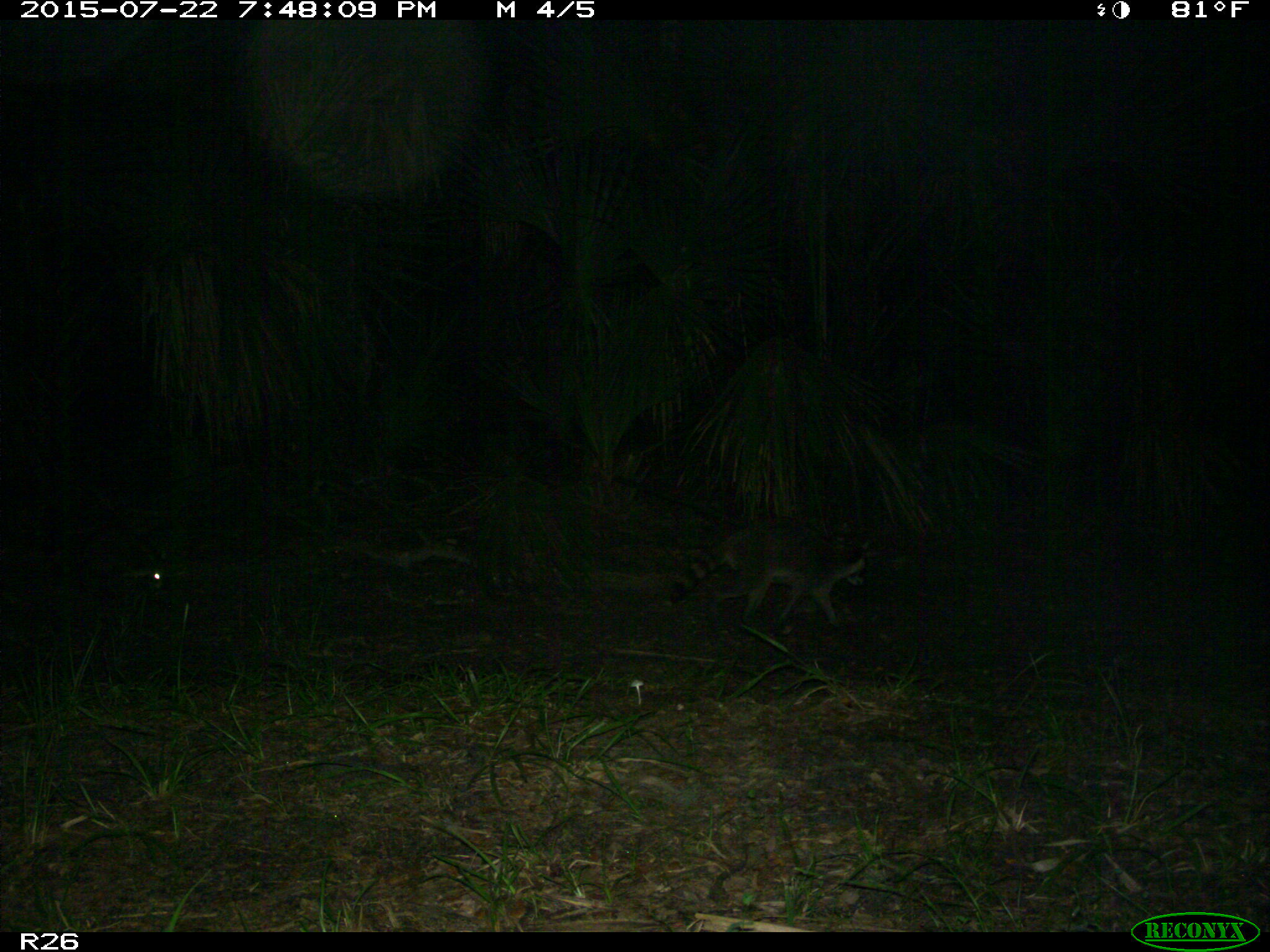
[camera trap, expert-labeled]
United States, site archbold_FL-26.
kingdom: Animalia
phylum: Chordata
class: Mammalia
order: Carnivora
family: Procyonidae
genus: Procyon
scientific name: Procyon lotor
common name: common raccoon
Procyon lotor (common raccoon).